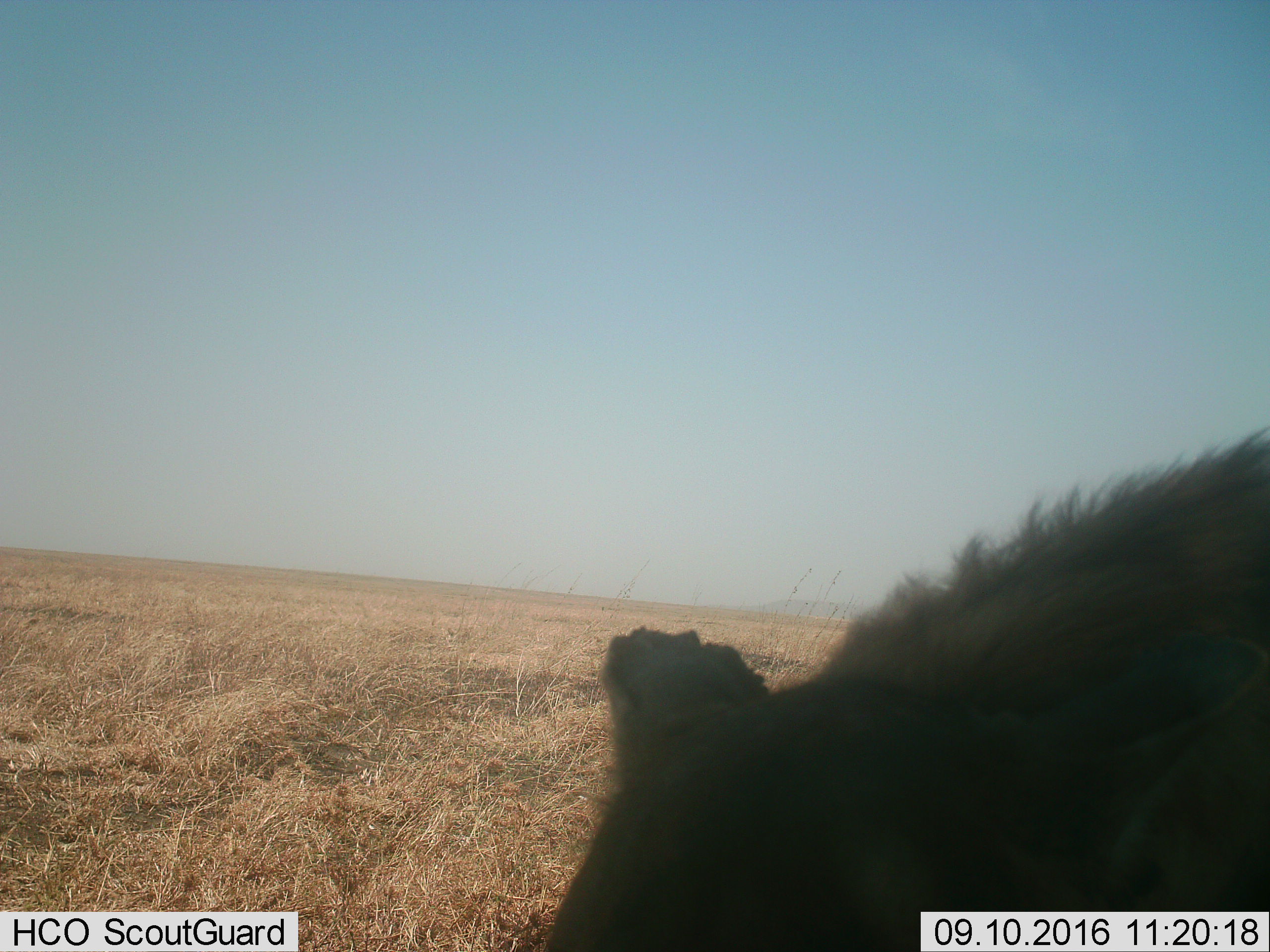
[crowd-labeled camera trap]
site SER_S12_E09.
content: unidentified animal